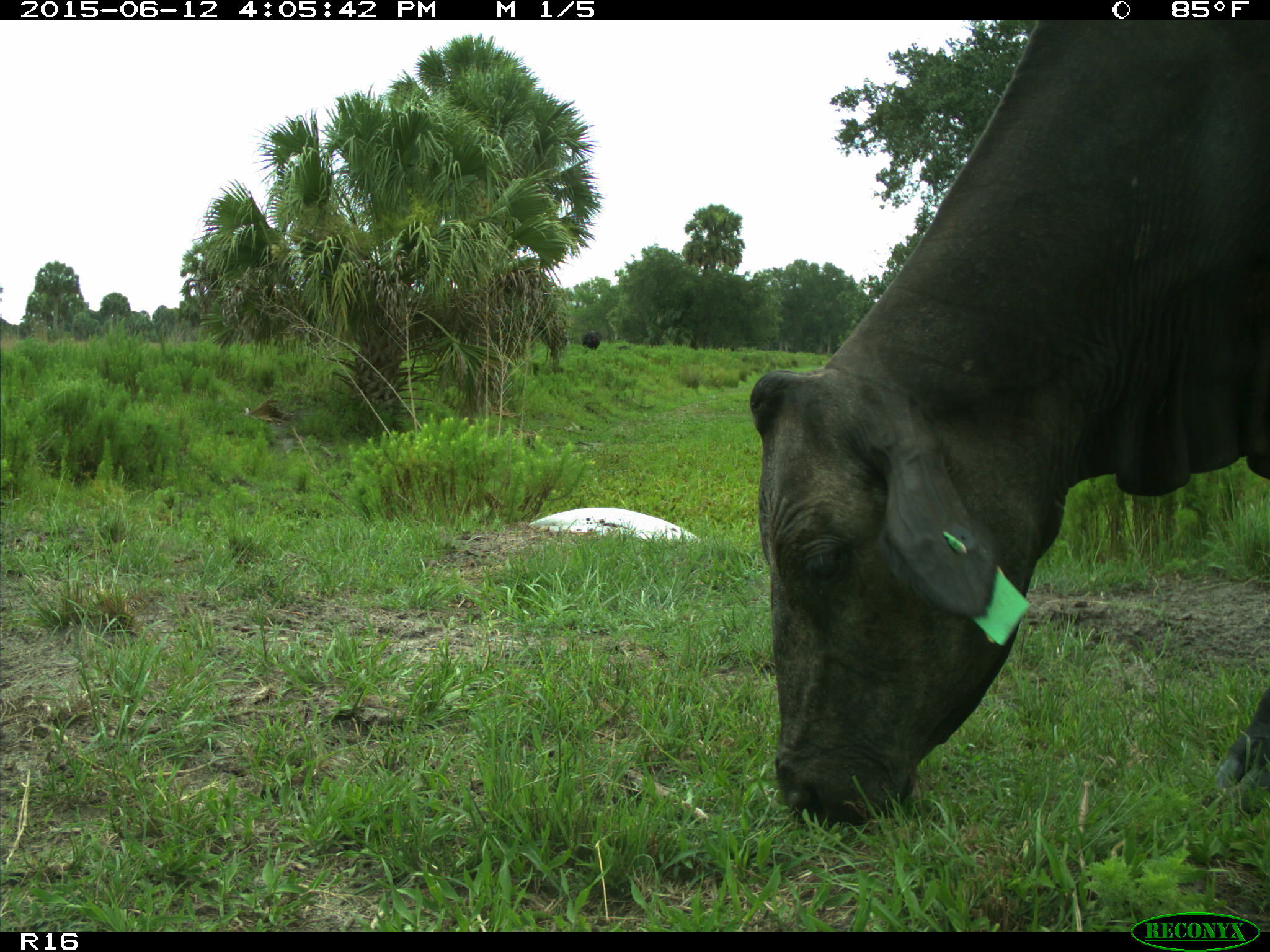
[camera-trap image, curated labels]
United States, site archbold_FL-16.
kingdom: Animalia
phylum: Chordata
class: Mammalia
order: Artiodactyla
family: Bovidae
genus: Bos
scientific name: Bos taurus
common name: domestic cow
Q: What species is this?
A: Bos taurus (domestic cow).